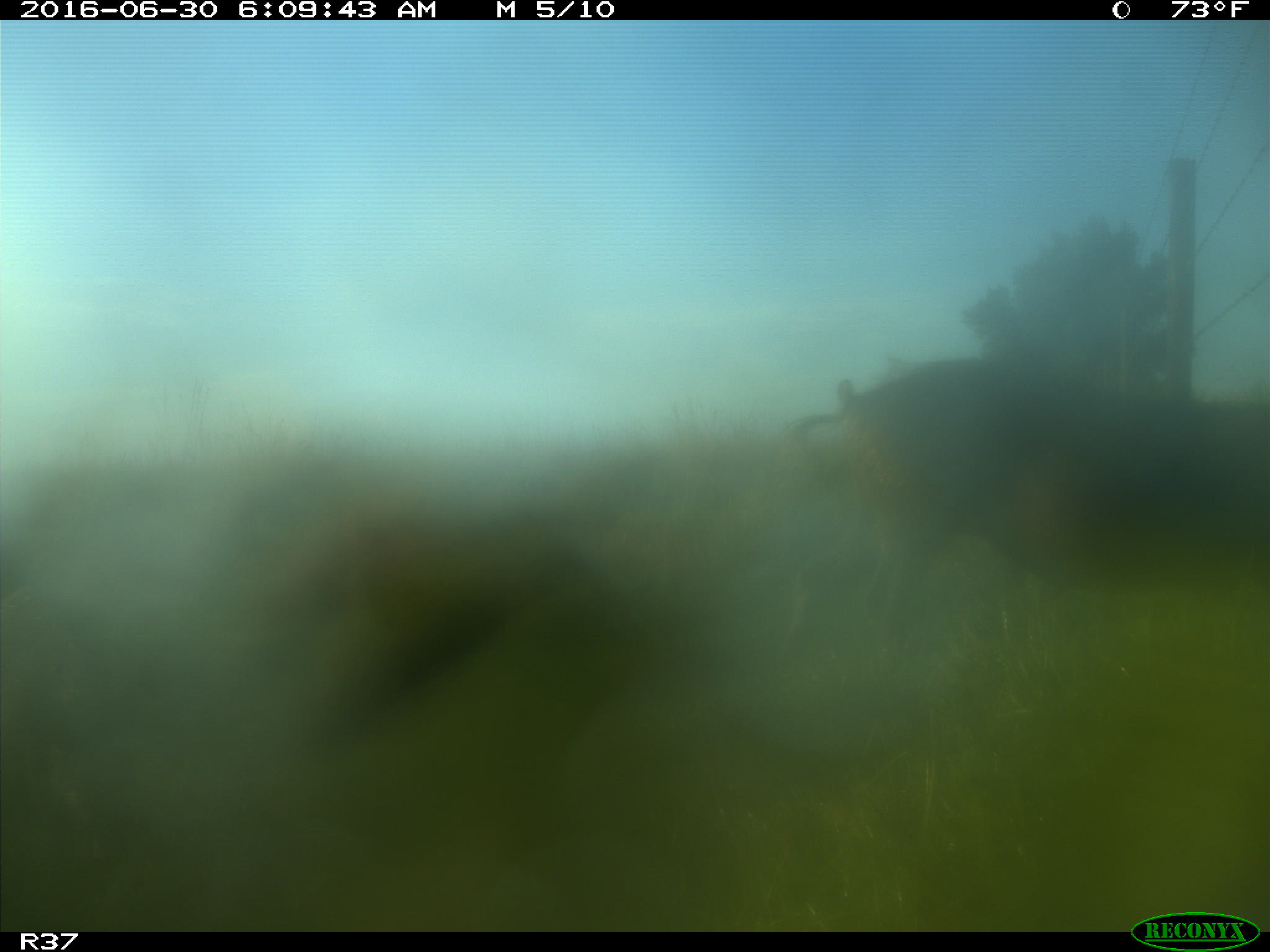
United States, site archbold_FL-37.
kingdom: Animalia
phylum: Chordata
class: Mammalia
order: Artiodactyla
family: Suidae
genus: Sus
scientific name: Sus scrofa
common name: wild boar